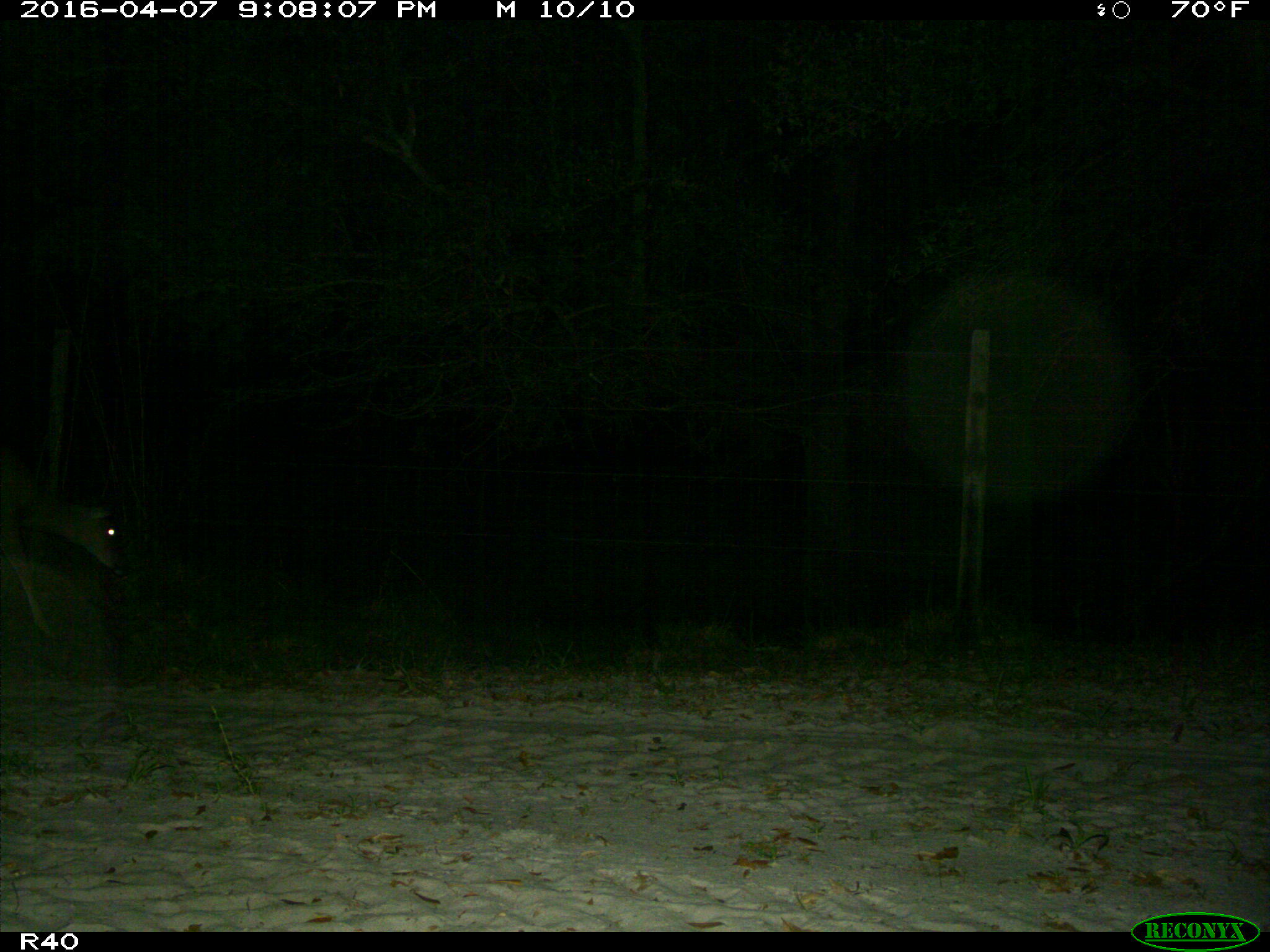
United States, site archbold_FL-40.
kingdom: Animalia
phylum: Chordata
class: Mammalia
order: Artiodactyla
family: Cervidae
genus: Odocoileus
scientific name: Odocoileus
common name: deer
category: unidentified deer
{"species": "unidentified deer (deer) (Odocoileus)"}